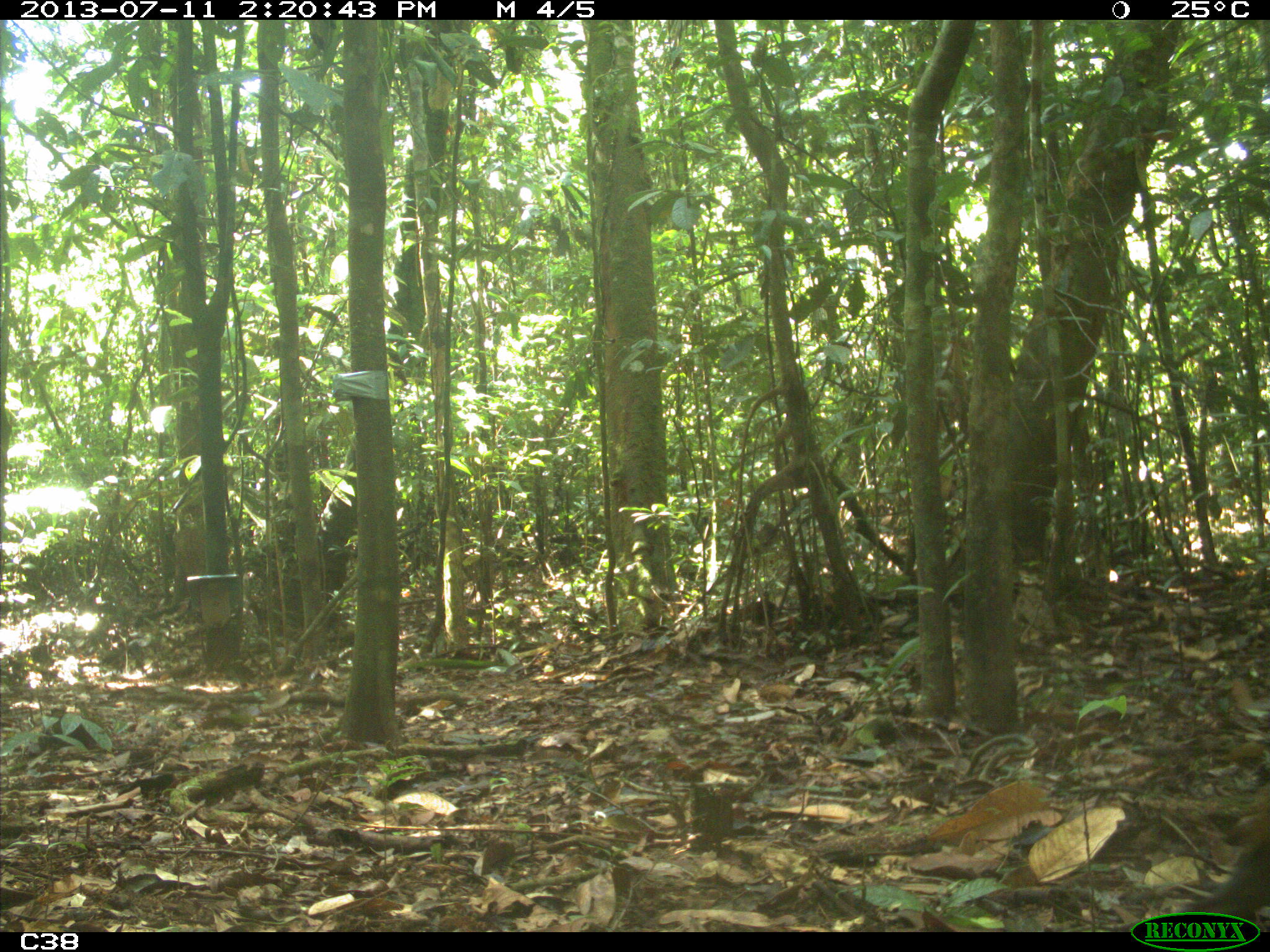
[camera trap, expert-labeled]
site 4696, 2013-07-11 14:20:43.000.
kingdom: Animalia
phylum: Chordata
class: Mammalia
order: Rodentia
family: Dasyproctidae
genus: Dasyprocta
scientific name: Dasyprocta leporina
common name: red-rumped agouti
Dasyprocta leporina (red-rumped agouti), count 1, age adult.